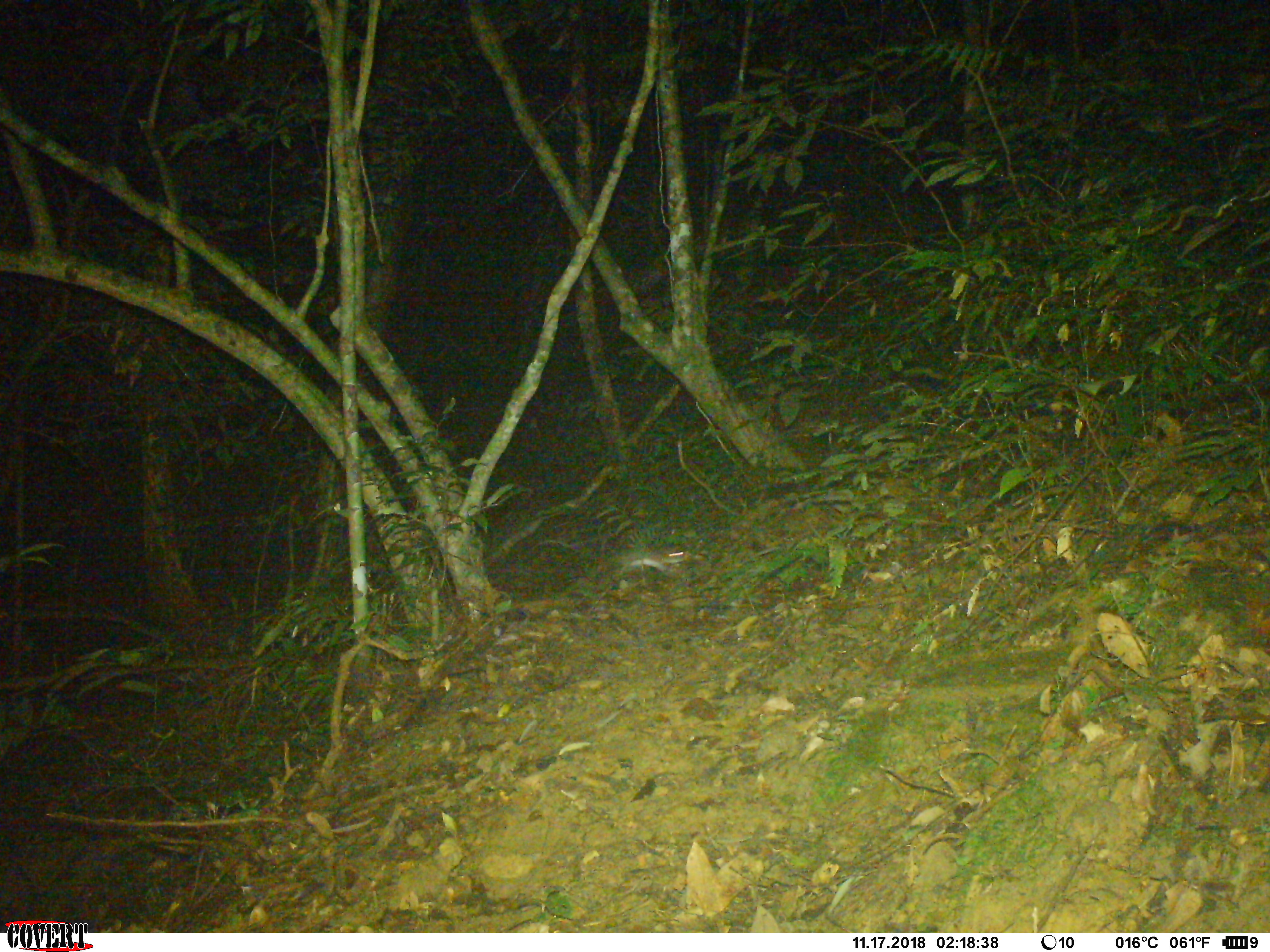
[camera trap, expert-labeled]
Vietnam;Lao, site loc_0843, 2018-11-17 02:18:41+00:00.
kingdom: Animalia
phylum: Chordata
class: Mammalia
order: Rodentia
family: Muridae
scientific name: Muridae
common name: old-world mice and rats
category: unidentified murid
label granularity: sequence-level